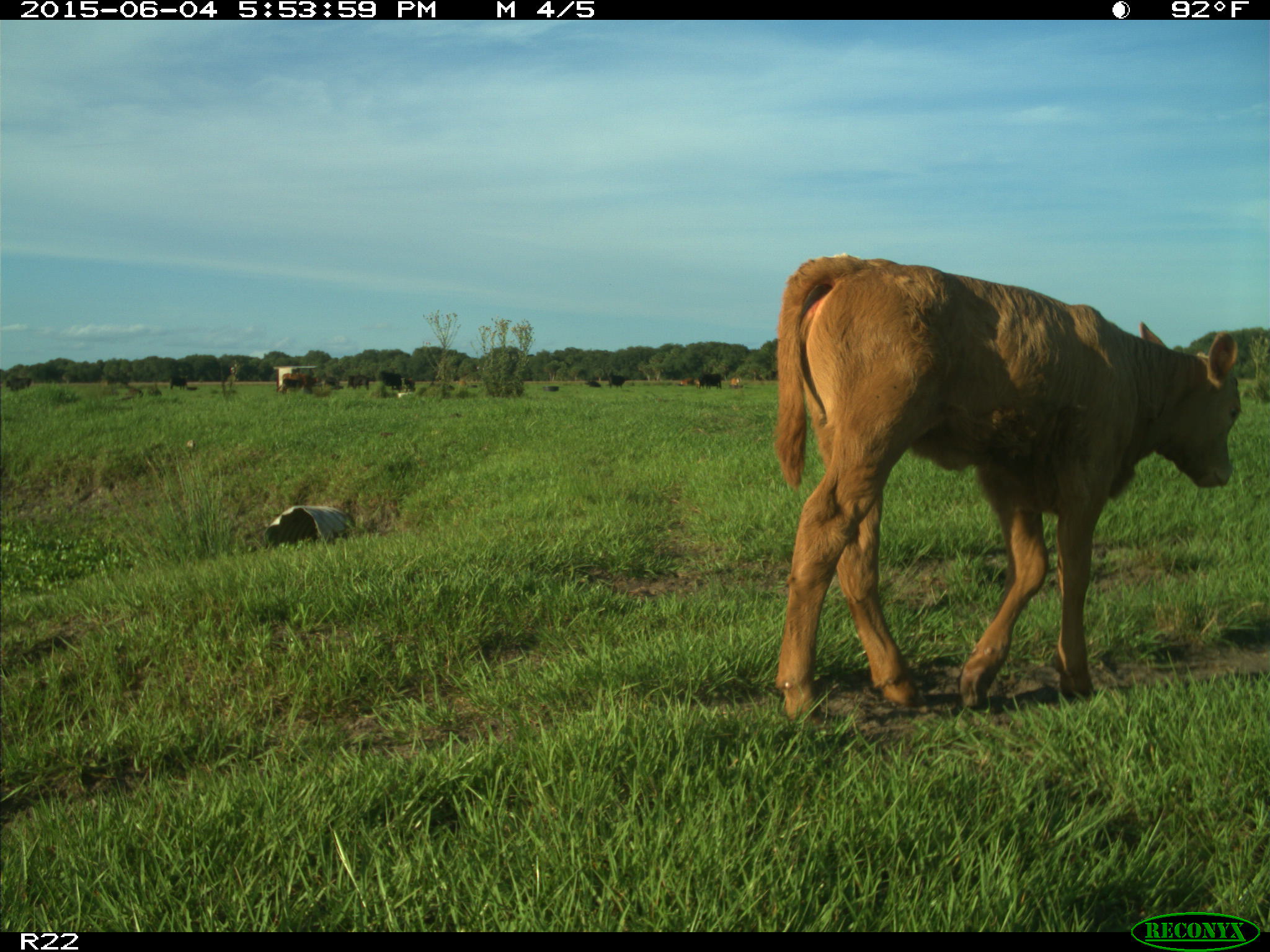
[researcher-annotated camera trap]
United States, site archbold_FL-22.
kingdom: Animalia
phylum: Chordata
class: Mammalia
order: Artiodactyla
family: Bovidae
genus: Bos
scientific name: Bos taurus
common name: domestic cow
Bos taurus (domestic cow).